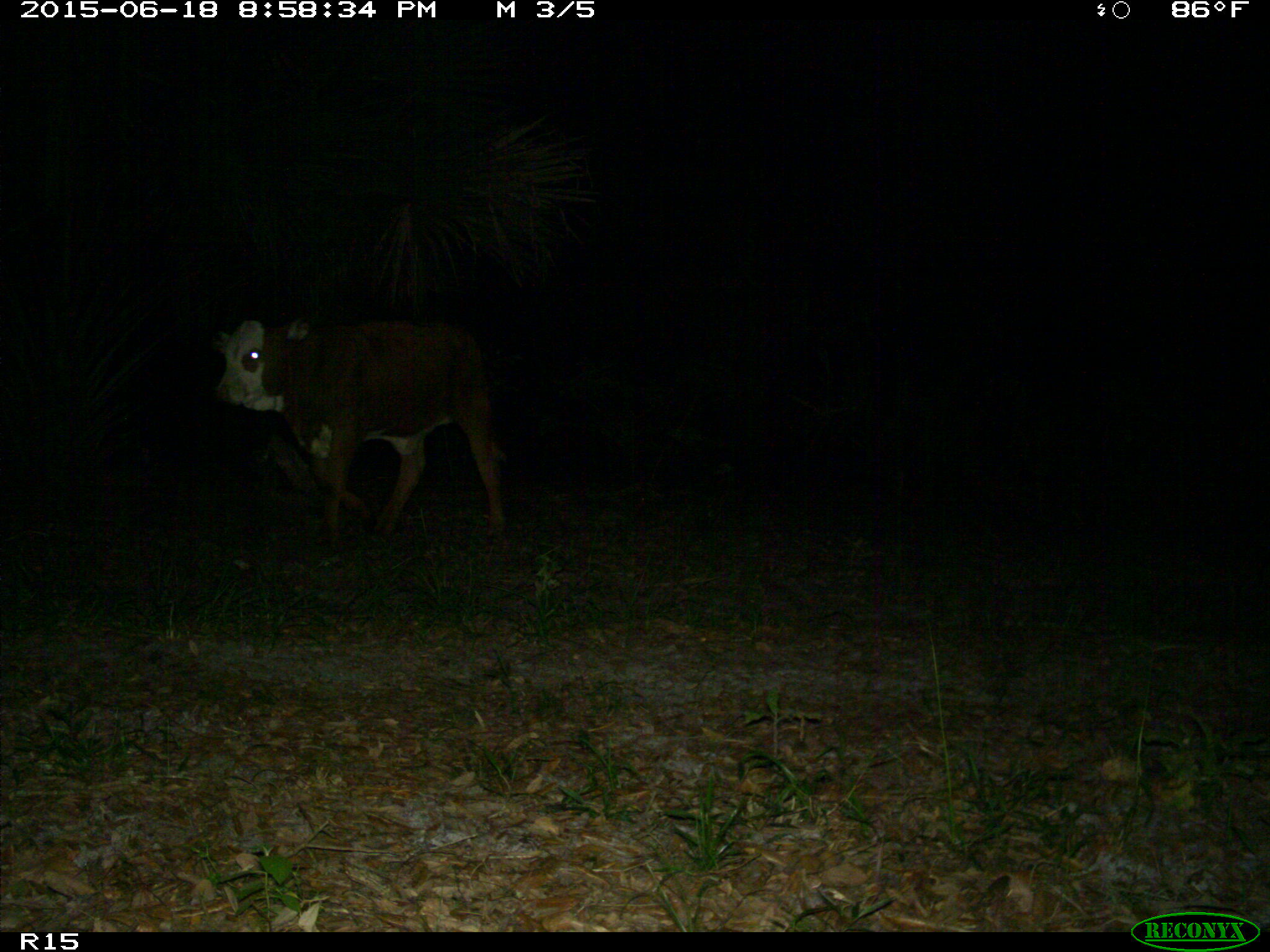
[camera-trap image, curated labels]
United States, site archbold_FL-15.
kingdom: Animalia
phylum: Chordata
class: Mammalia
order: Artiodactyla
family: Bovidae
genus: Bos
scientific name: Bos taurus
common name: domestic cow